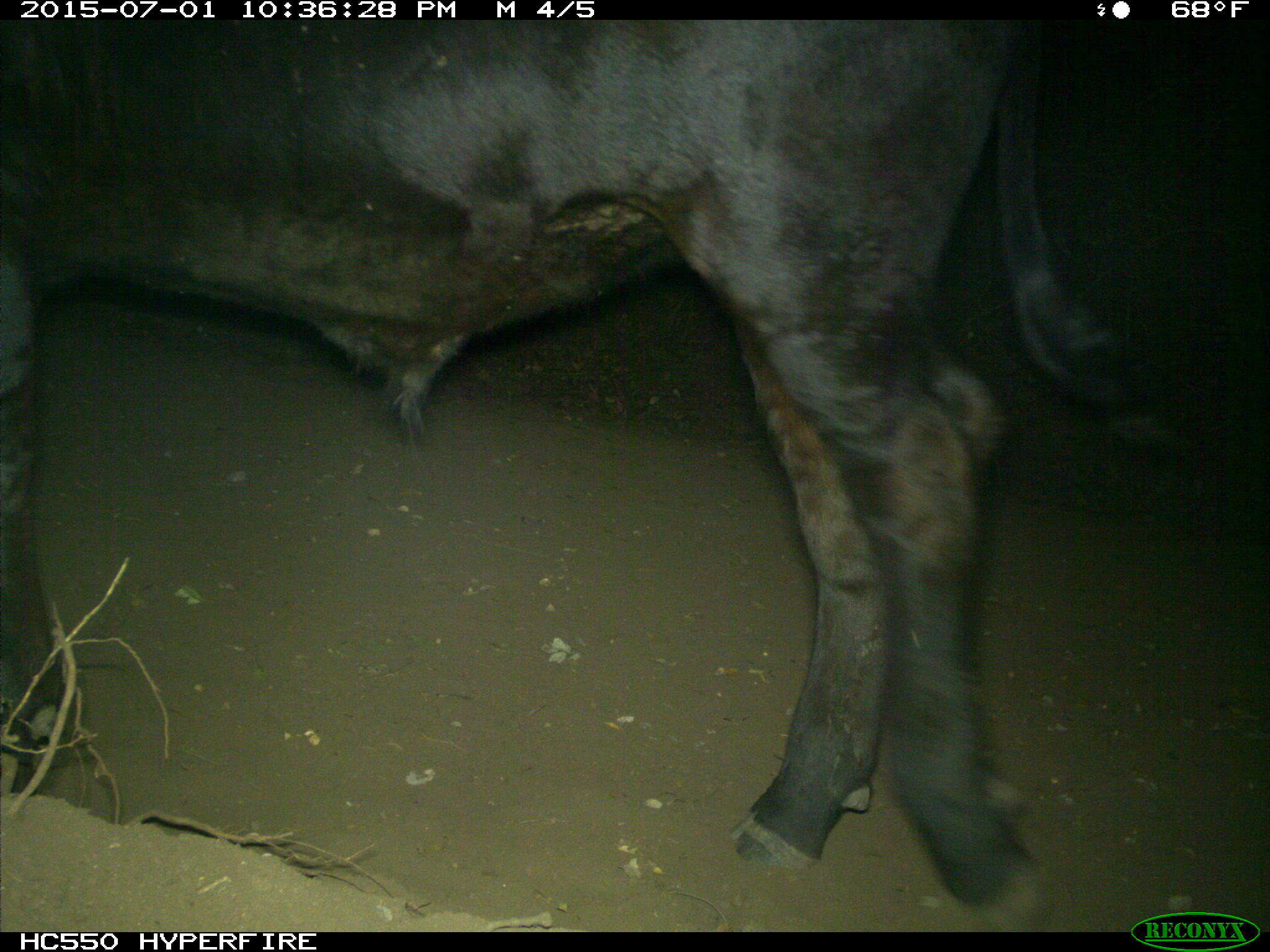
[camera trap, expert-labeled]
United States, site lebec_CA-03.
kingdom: Animalia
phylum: Chordata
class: Mammalia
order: Artiodactyla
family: Bovidae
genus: Bos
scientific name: Bos taurus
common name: domestic cow